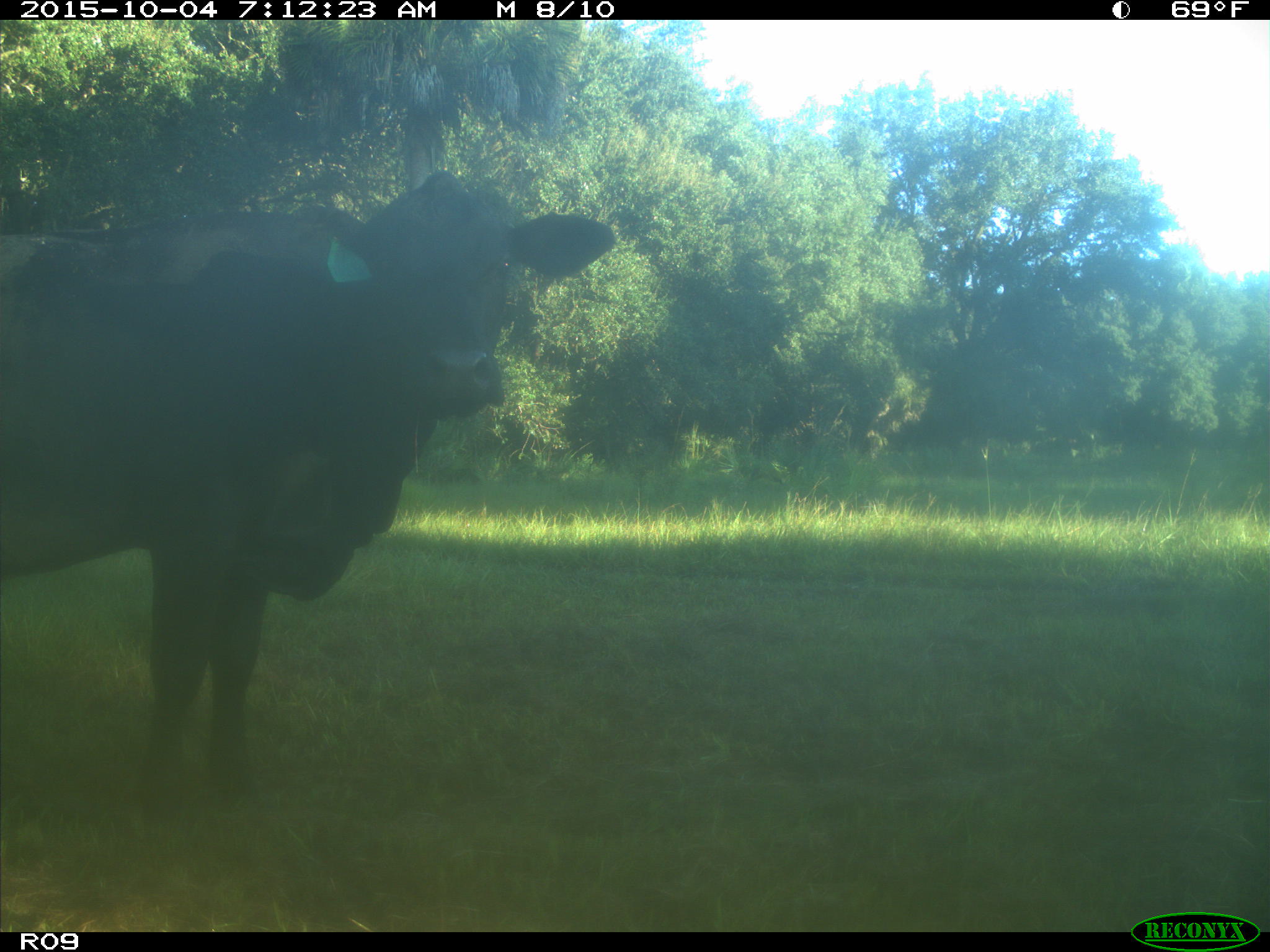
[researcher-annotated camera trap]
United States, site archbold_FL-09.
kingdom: Animalia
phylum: Chordata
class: Mammalia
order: Artiodactyla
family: Bovidae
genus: Bos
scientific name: Bos taurus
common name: domestic cow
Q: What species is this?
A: Bos taurus (domestic cow).